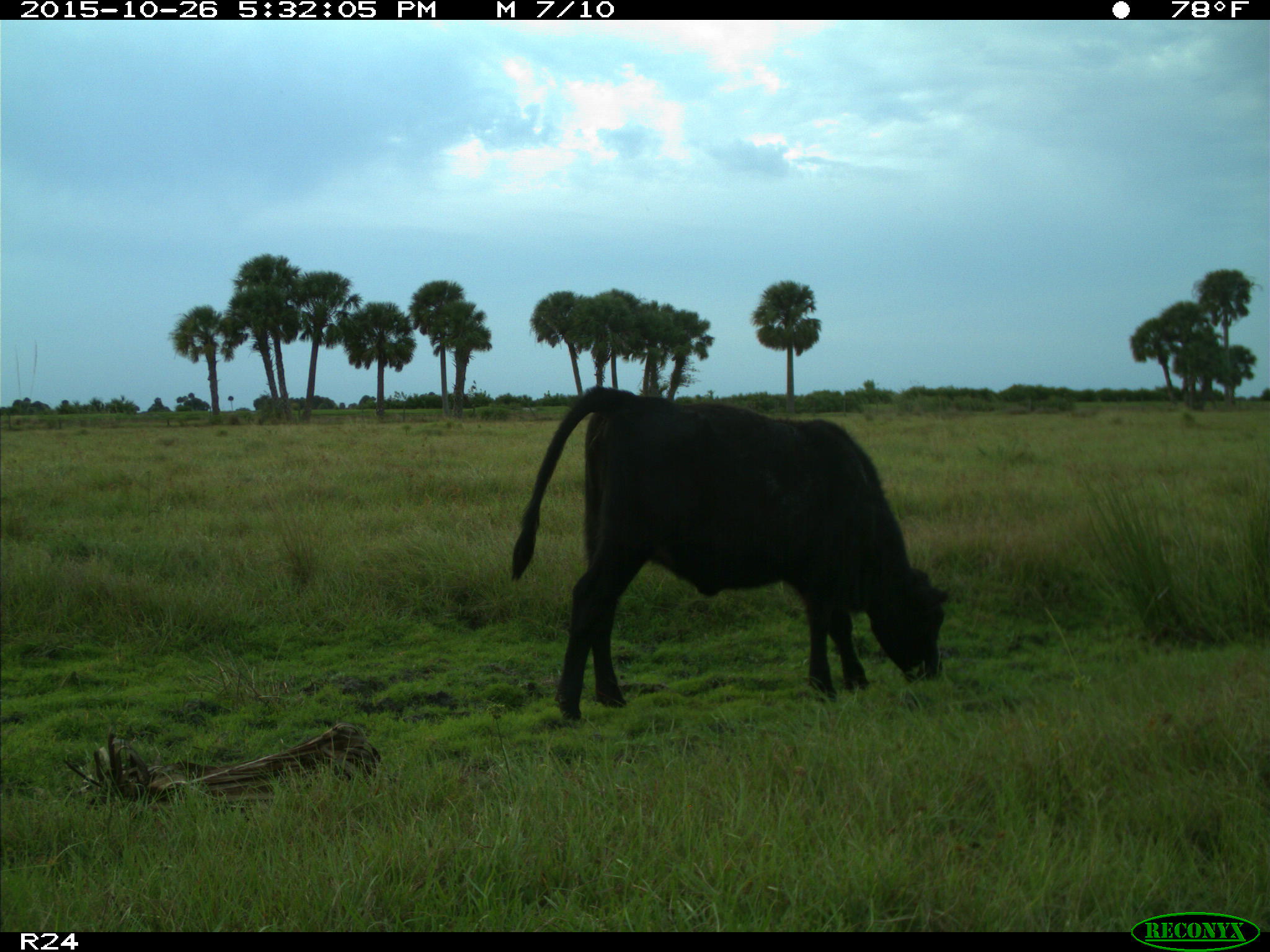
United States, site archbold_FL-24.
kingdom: Animalia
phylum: Chordata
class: Mammalia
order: Artiodactyla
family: Bovidae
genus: Bos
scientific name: Bos taurus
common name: domestic cow